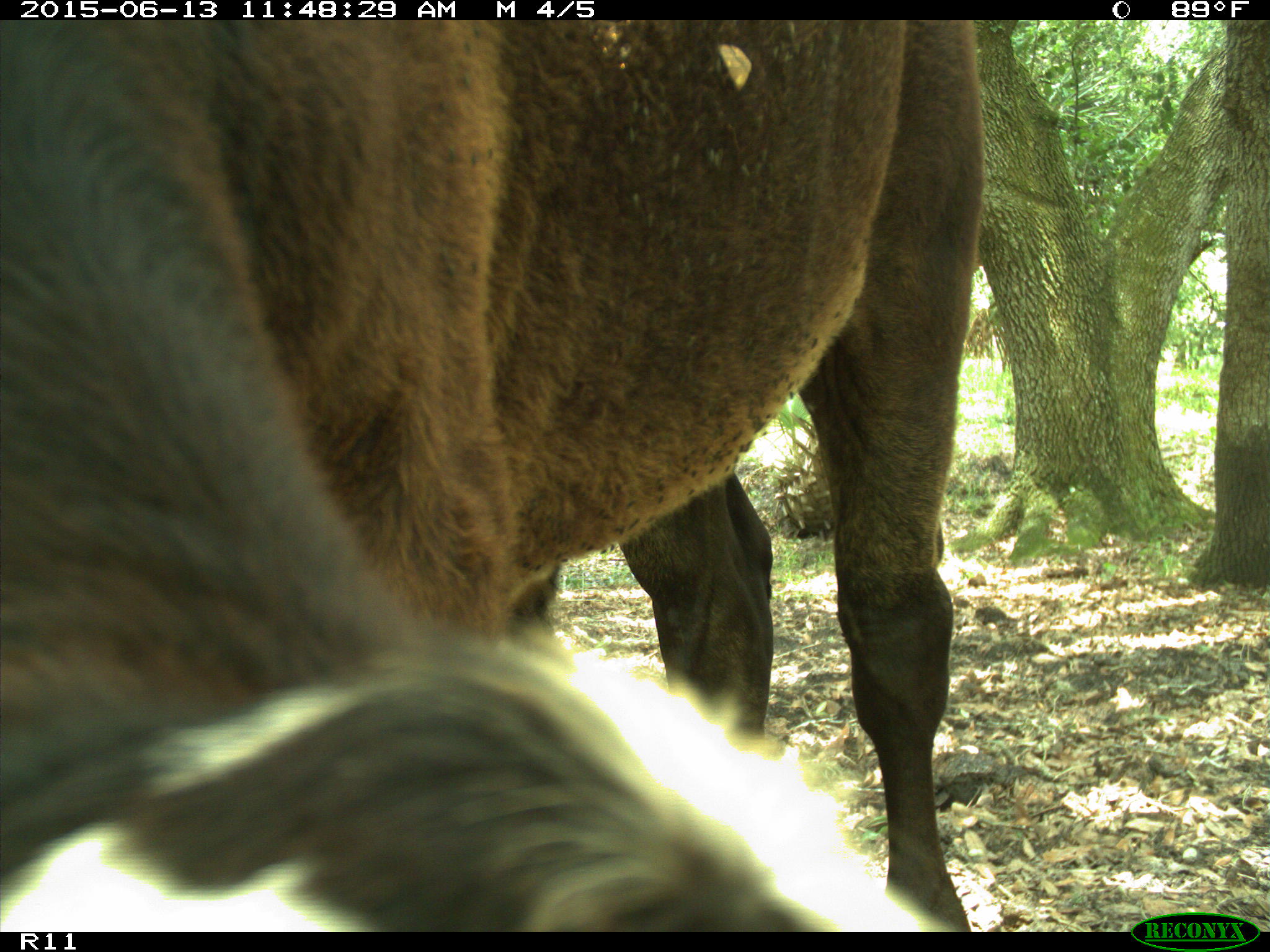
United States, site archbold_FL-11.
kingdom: Animalia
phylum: Chordata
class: Mammalia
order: Artiodactyla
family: Bovidae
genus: Bos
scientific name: Bos taurus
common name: domestic cow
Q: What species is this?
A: Bos taurus (domestic cow).